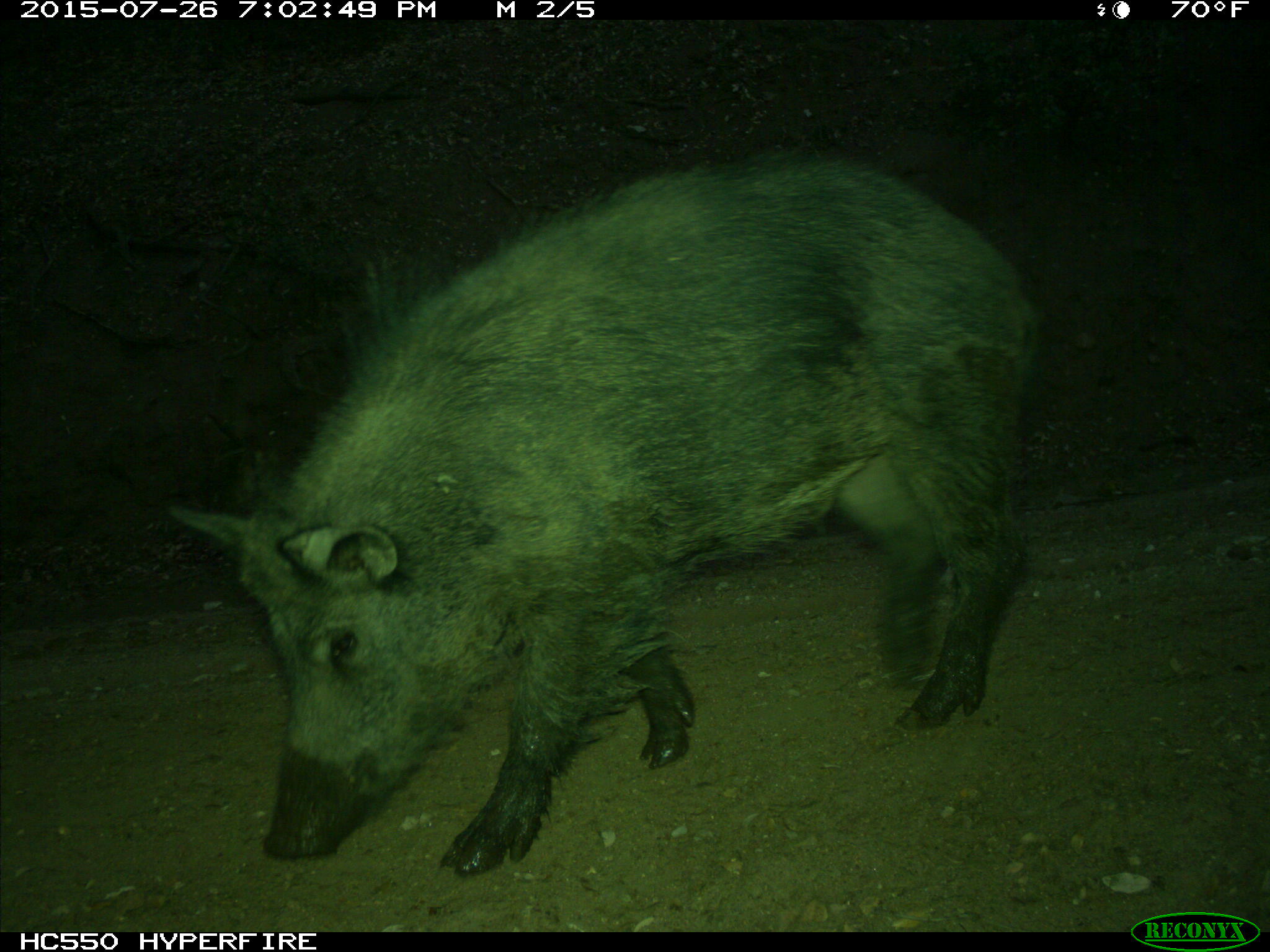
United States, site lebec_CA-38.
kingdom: Animalia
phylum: Chordata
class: Mammalia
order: Artiodactyla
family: Suidae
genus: Sus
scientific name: Sus scrofa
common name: wild boar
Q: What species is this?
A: Sus scrofa (wild boar).